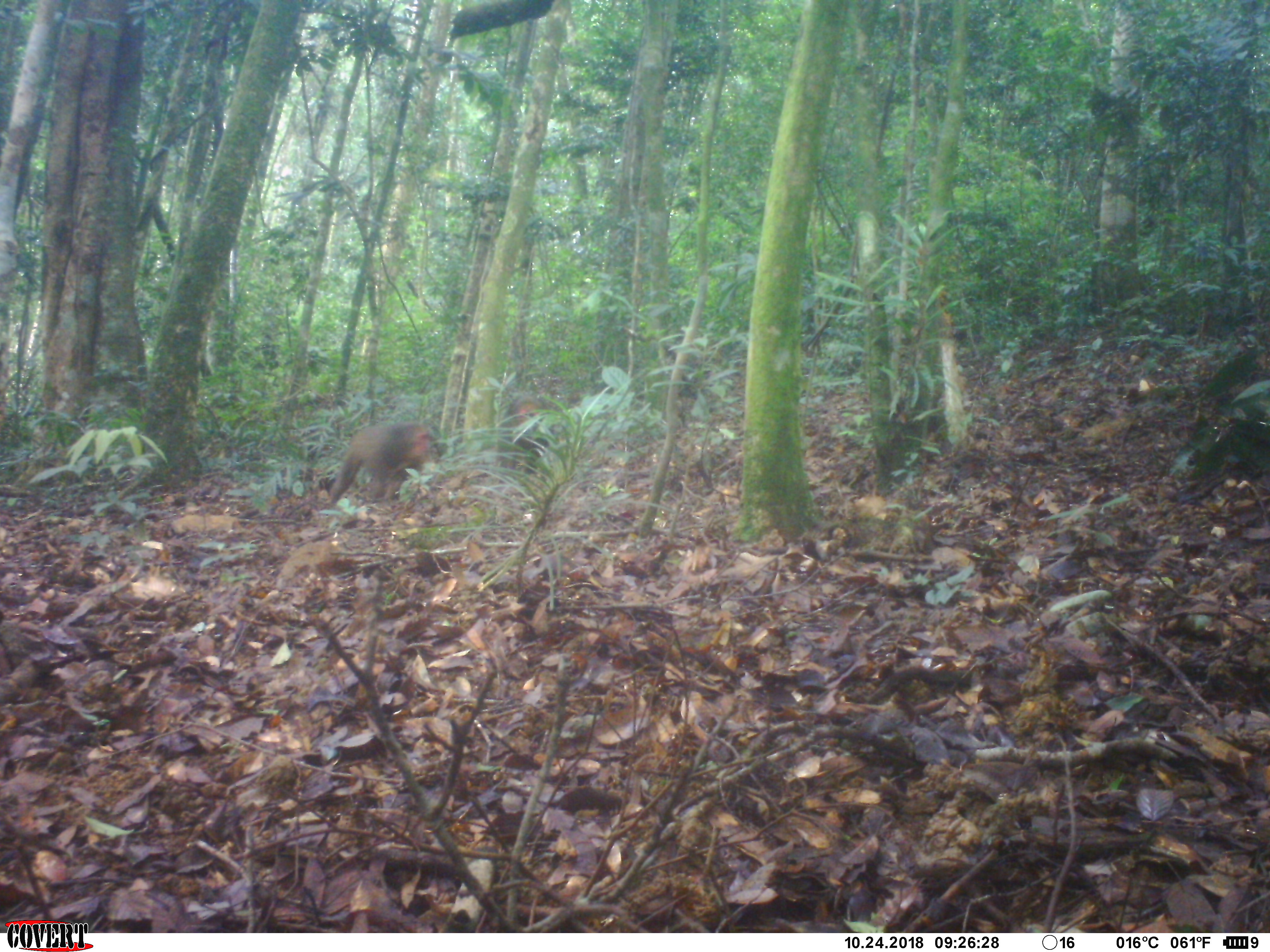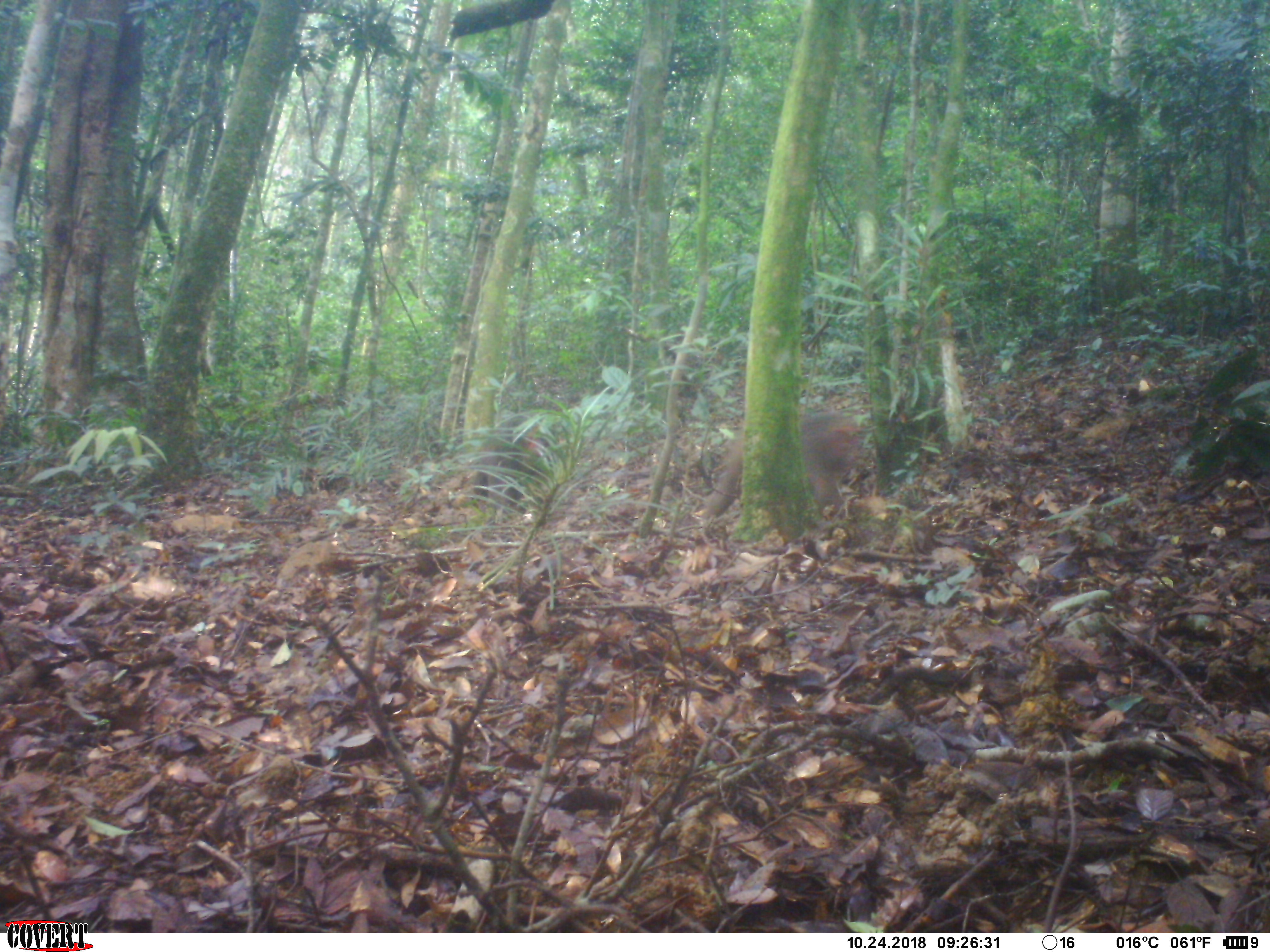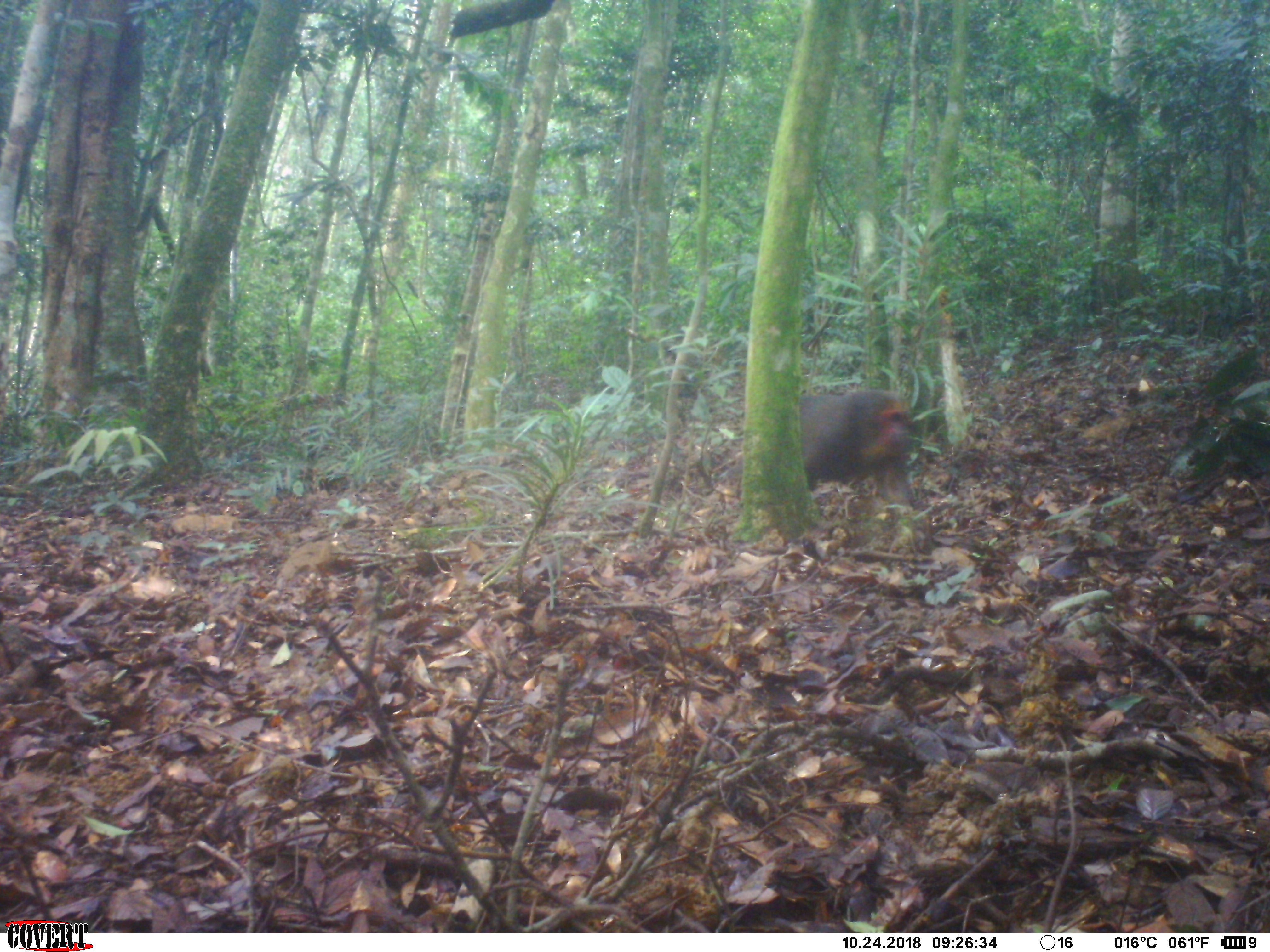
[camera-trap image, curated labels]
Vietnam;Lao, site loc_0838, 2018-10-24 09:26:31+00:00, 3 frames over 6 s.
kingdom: Animalia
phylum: Chordata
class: Mammalia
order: Primates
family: Cercopithecidae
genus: Macaca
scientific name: Macaca arctoides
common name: stump-tailed macaque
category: stump tailed macaque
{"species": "stump tailed macaque (stump-tailed macaque) (Macaca arctoides)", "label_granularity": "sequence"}